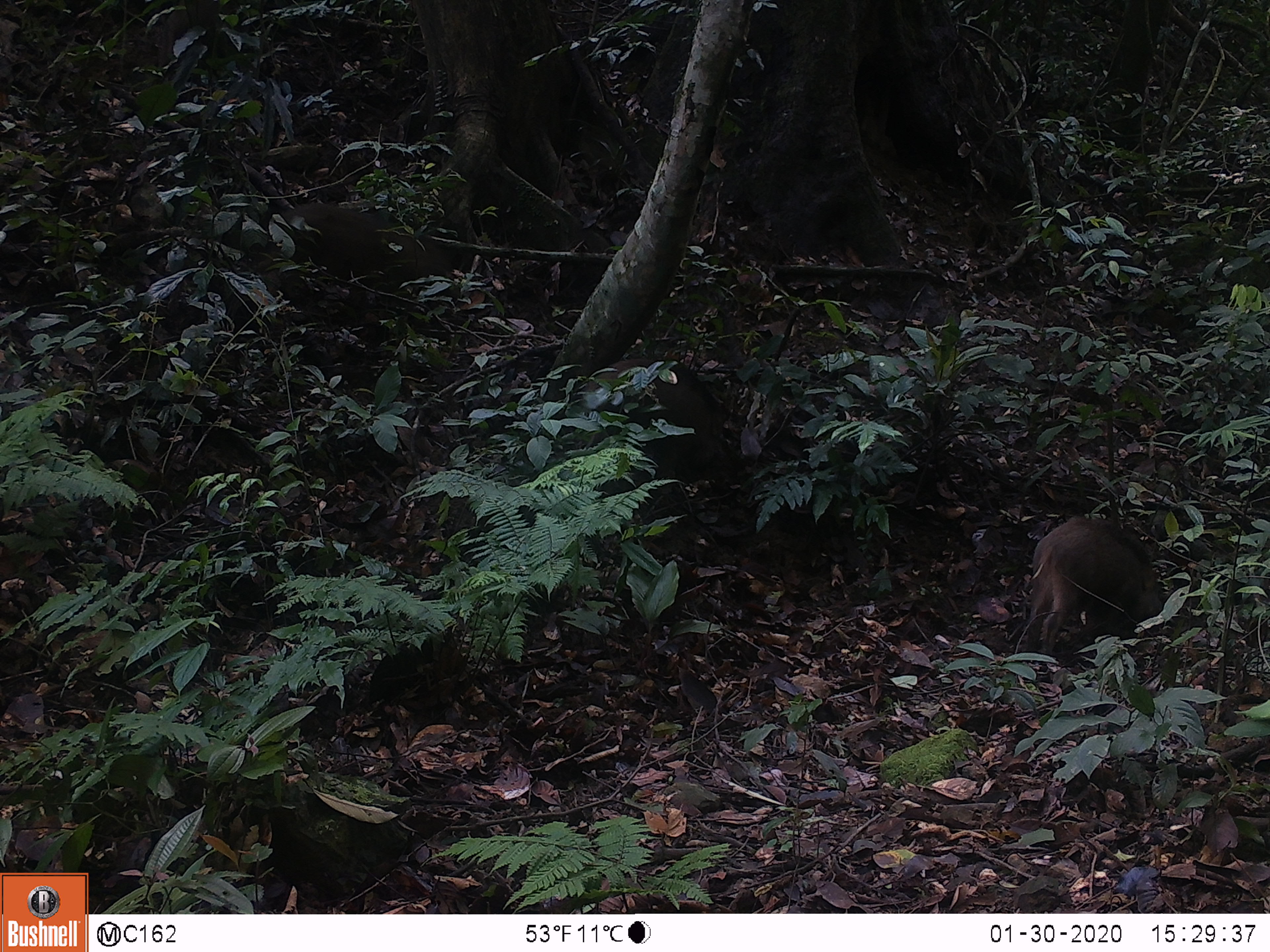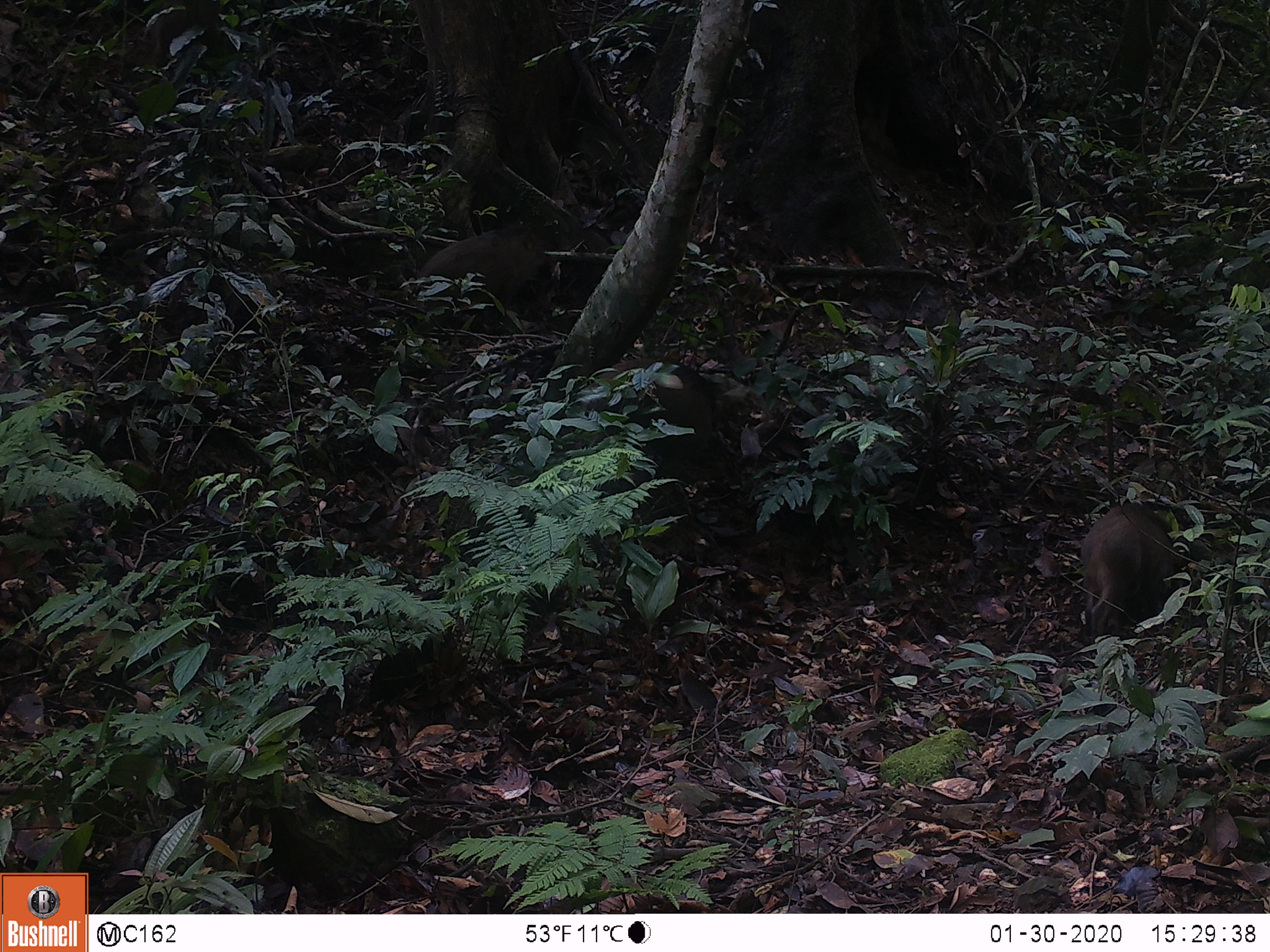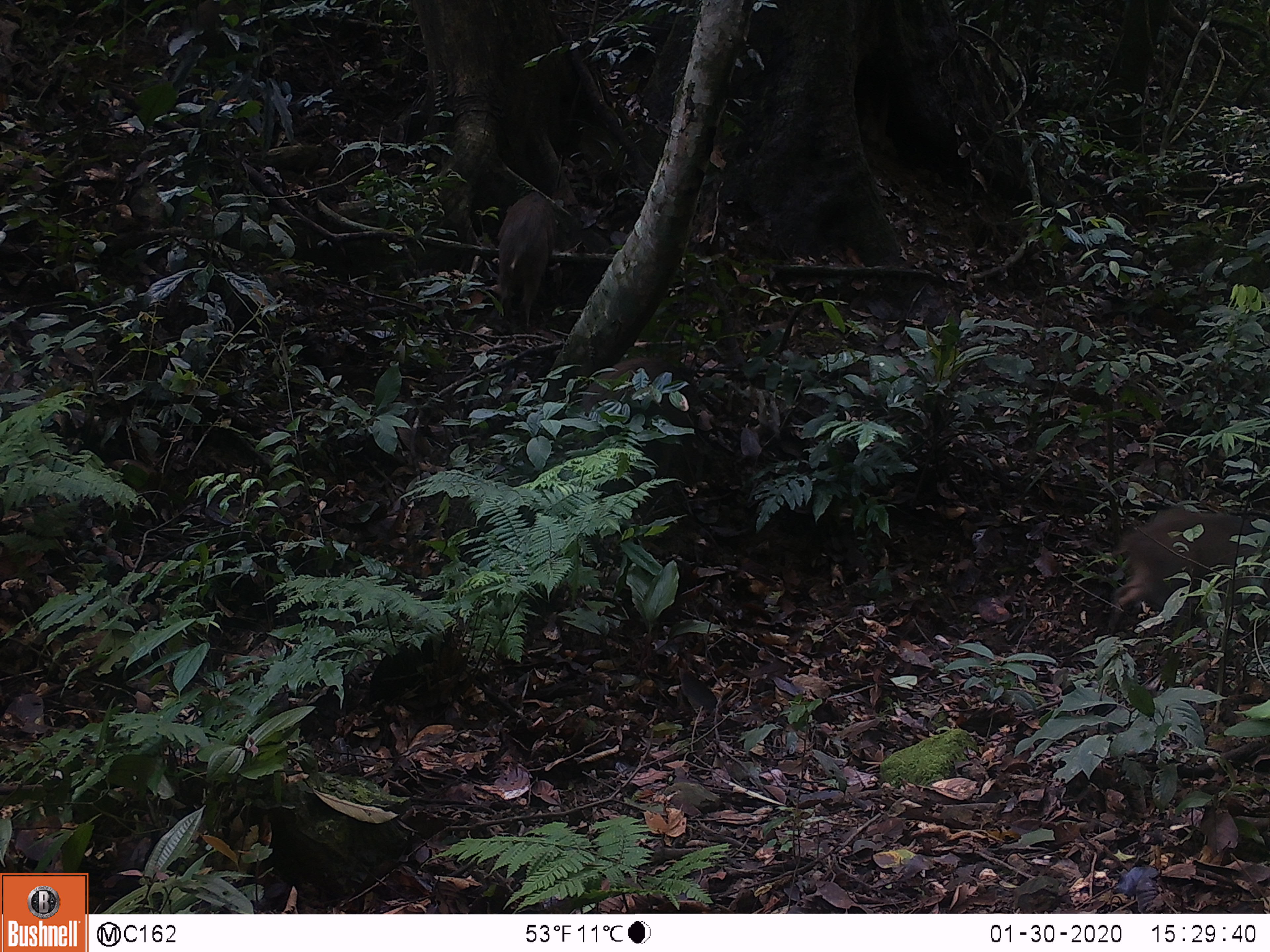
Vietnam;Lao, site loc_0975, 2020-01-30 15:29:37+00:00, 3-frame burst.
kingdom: Animalia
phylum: Chordata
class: Mammalia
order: Artiodactyla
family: Suidae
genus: Sus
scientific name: Sus scrofa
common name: eurasian wild pig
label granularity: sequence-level